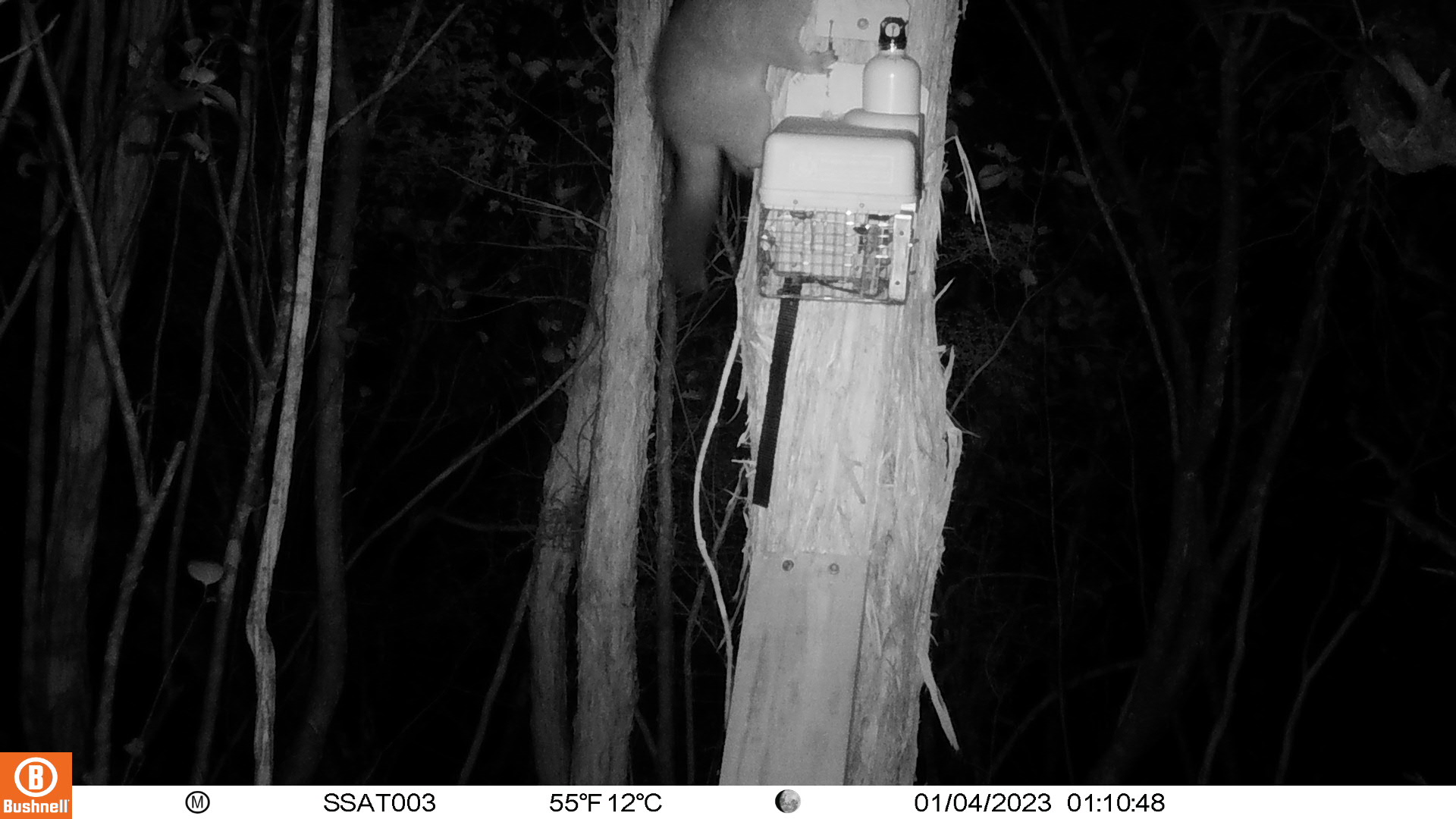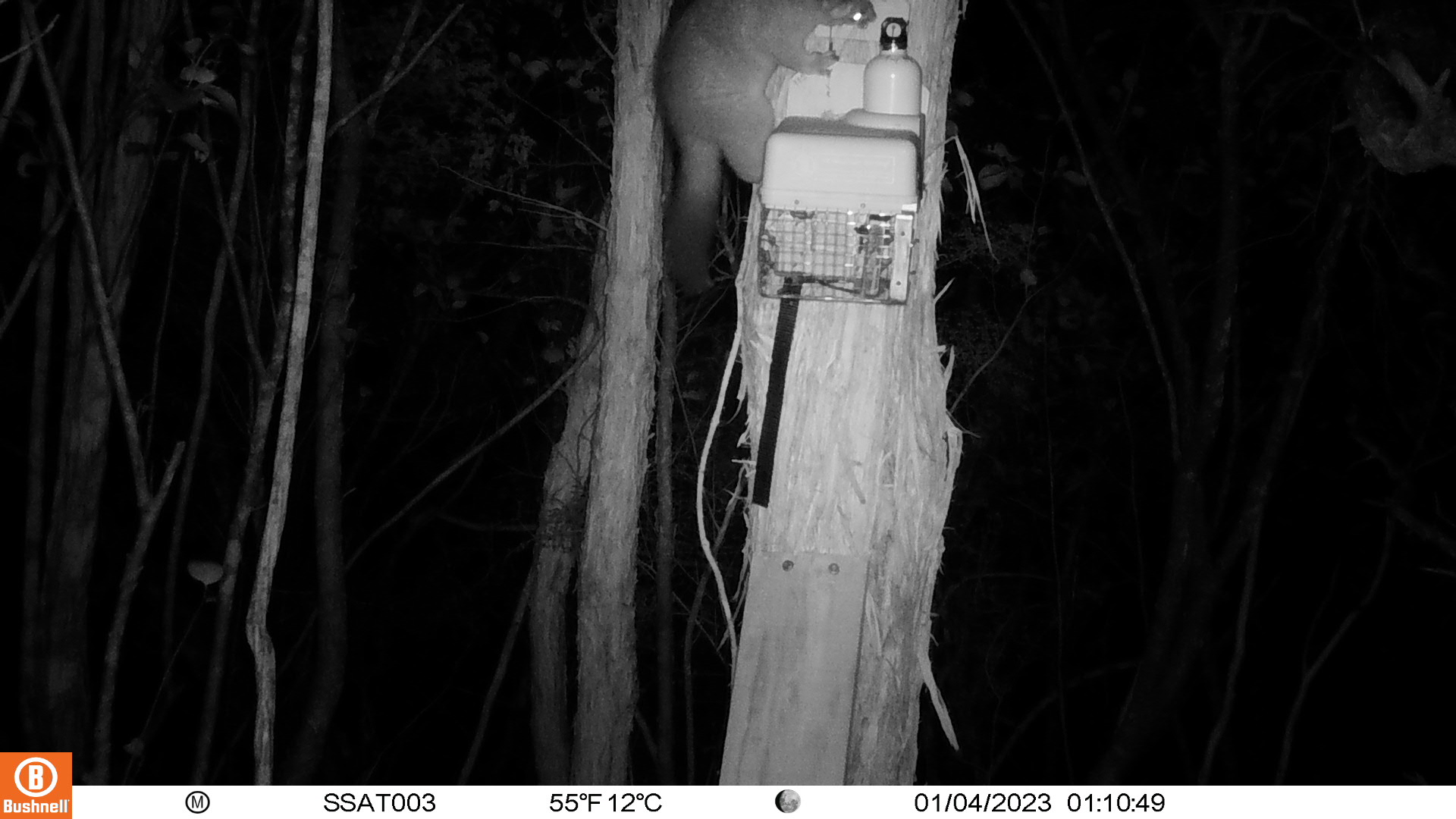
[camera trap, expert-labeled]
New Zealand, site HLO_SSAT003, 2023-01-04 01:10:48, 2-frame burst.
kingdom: Animalia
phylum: Chordata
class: Mammalia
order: Diprotodontia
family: Phalangeridae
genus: Trichosurus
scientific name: Trichosurus vulpecula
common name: common brushtail possum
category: possum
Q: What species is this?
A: Possum (common brushtail possum) (Trichosurus vulpecula).